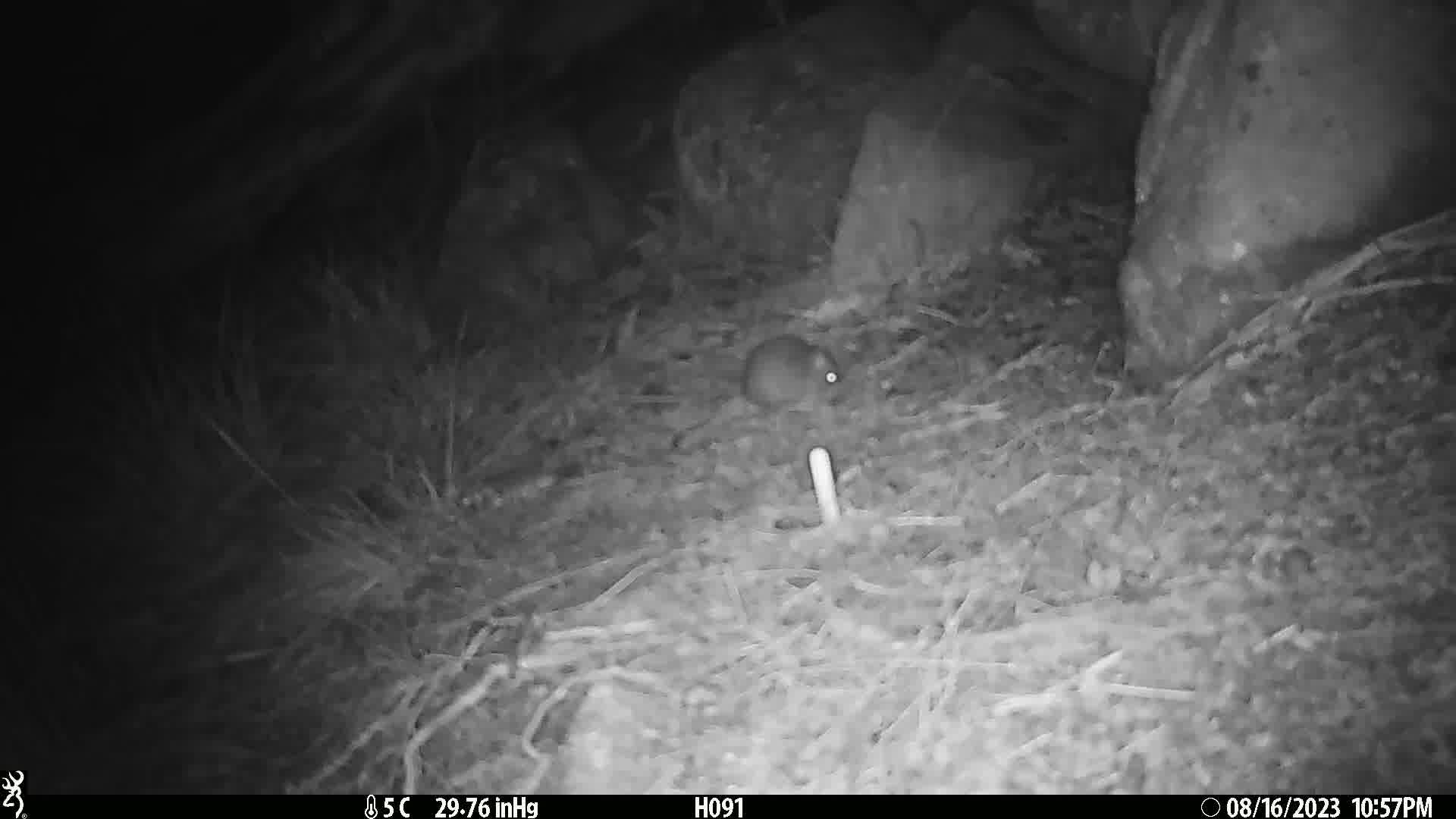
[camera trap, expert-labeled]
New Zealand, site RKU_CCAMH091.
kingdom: Animalia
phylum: Chordata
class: Mammalia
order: Rodentia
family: Muridae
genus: Rattus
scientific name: Rattus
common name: rat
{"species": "rat (Rattus)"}